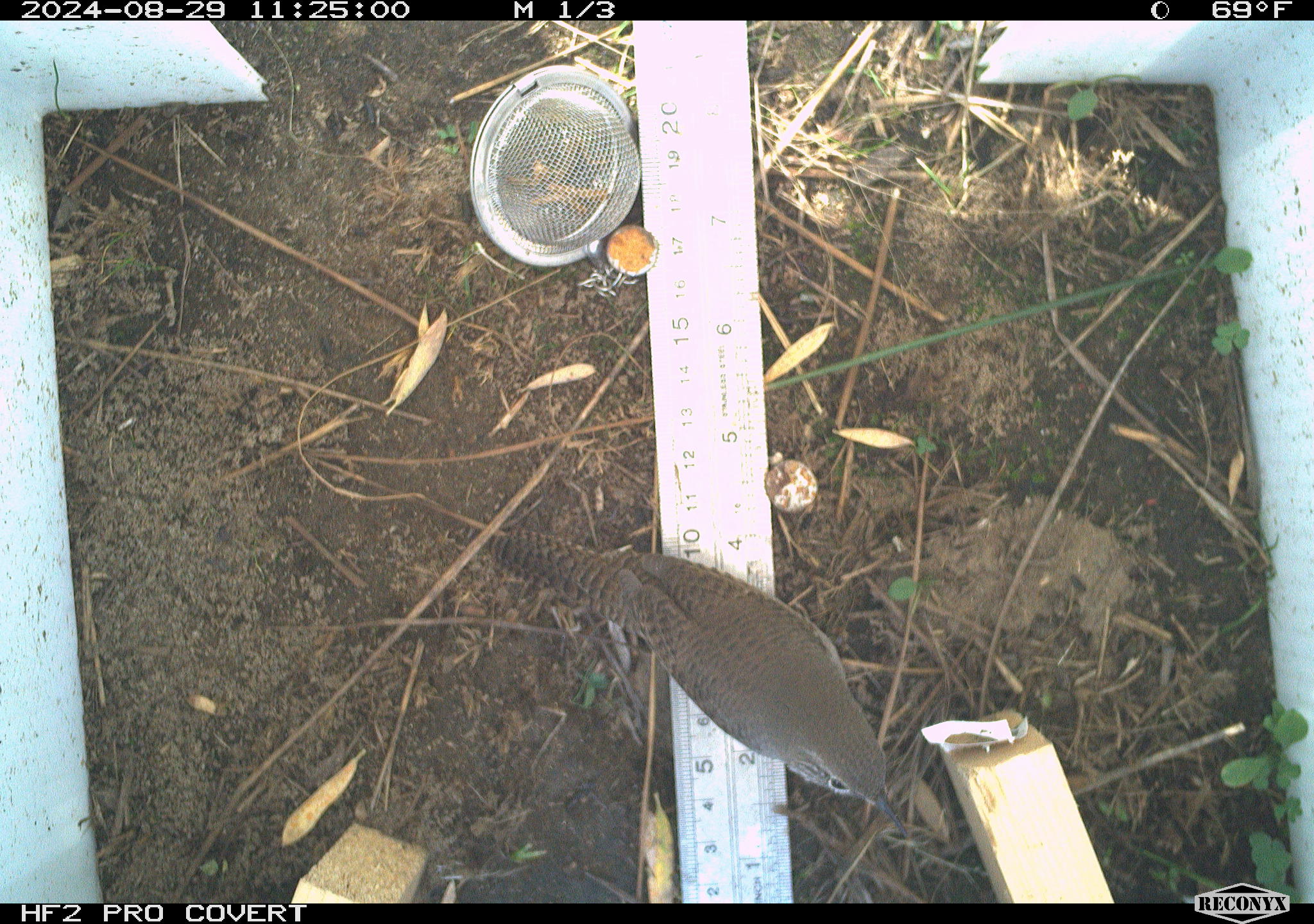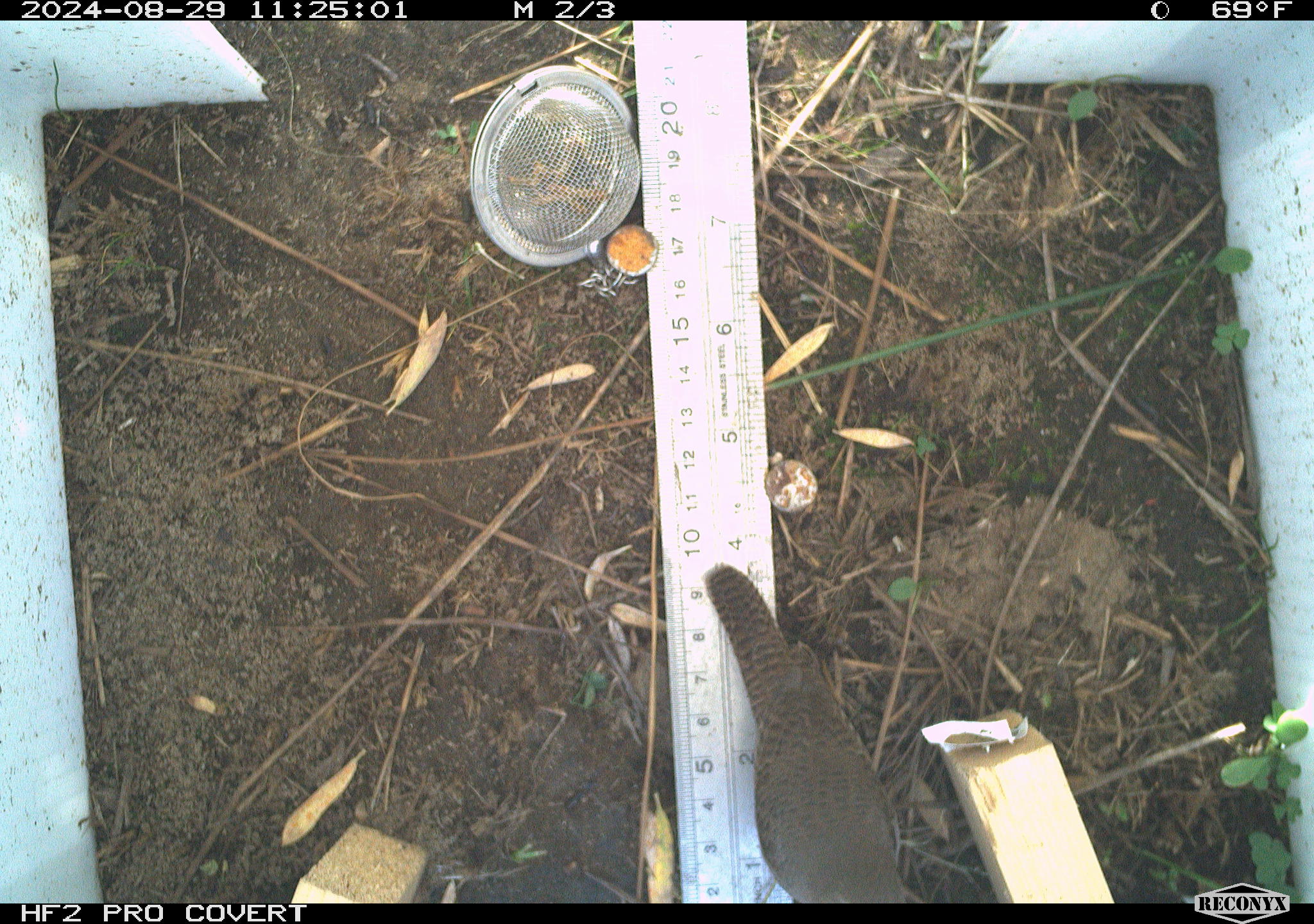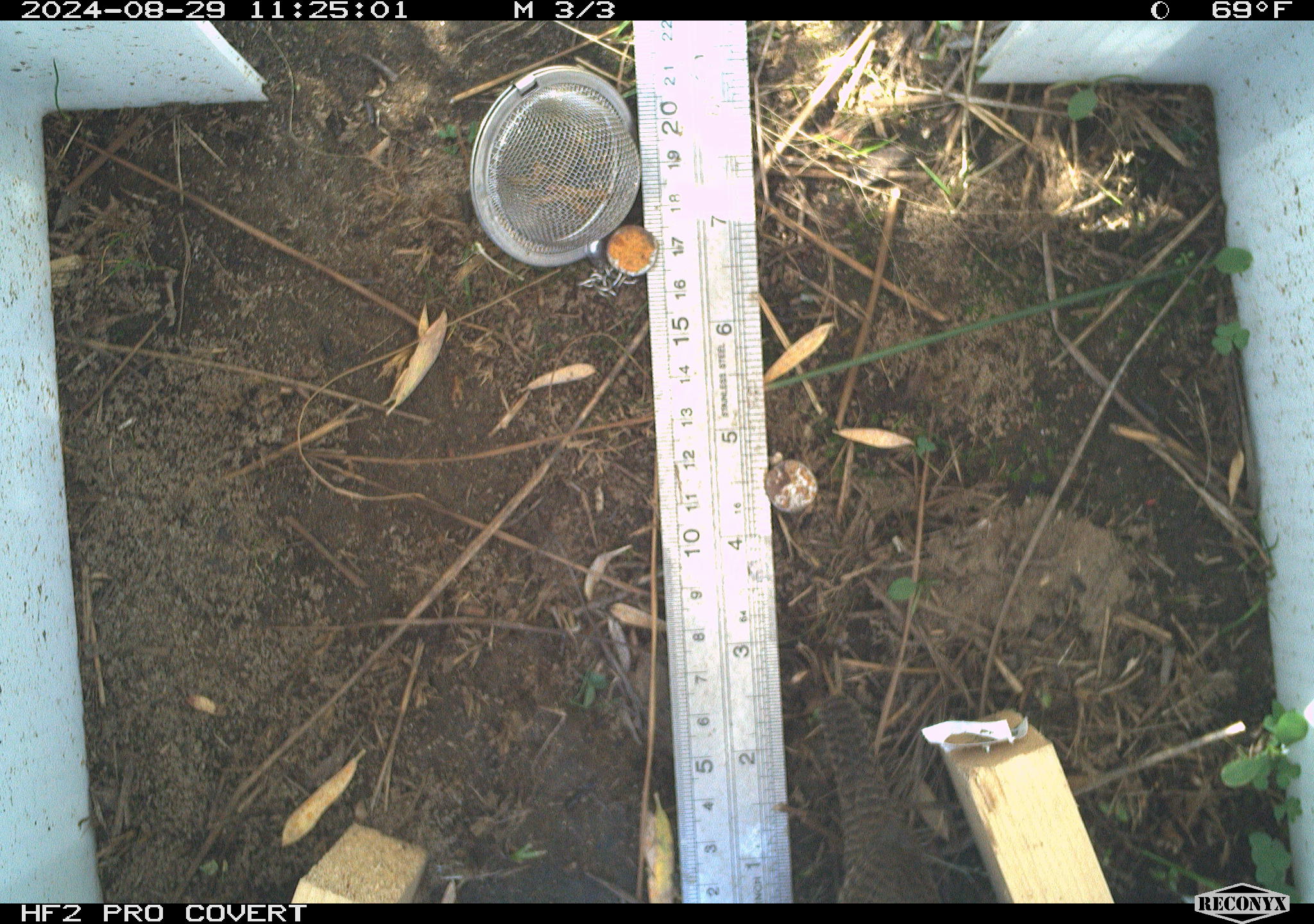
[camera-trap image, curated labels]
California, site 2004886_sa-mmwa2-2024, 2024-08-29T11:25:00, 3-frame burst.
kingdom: Animalia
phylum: Chordata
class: Aves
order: Passeriformes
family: Troglodytidae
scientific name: Troglodytidae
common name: wren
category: troglodytidae family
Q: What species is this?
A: Troglodytidae family (wren) (Troglodytidae).